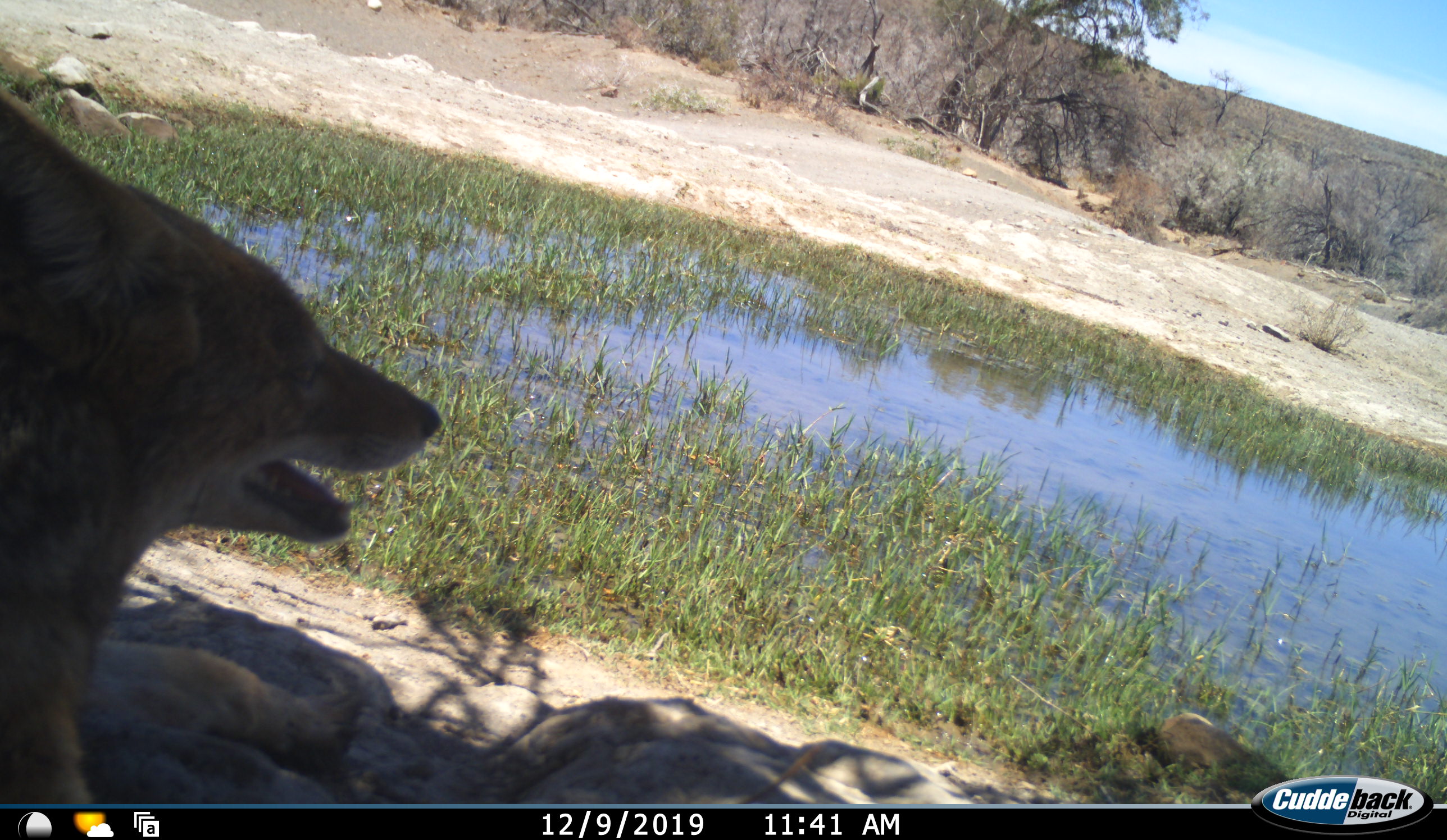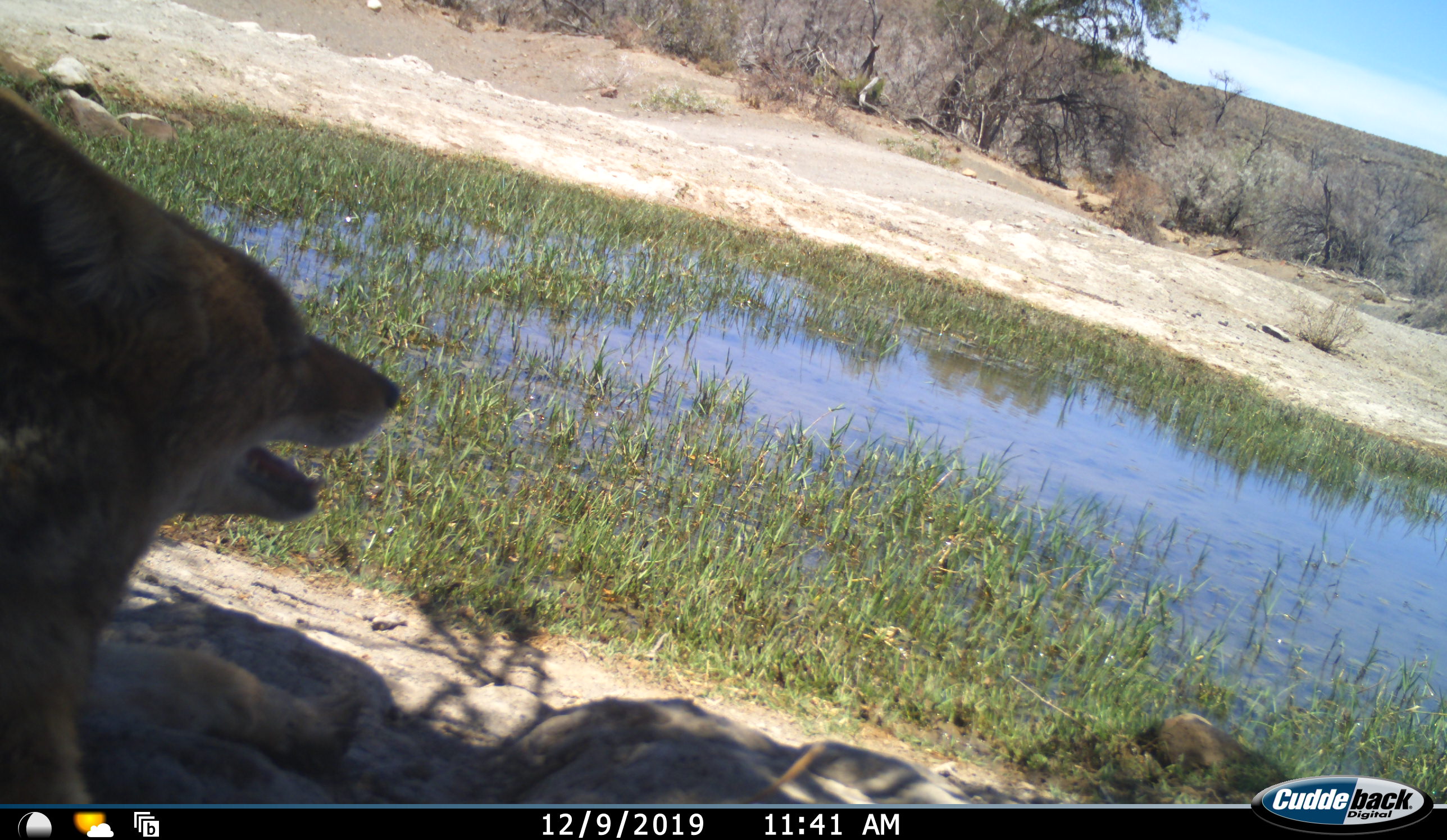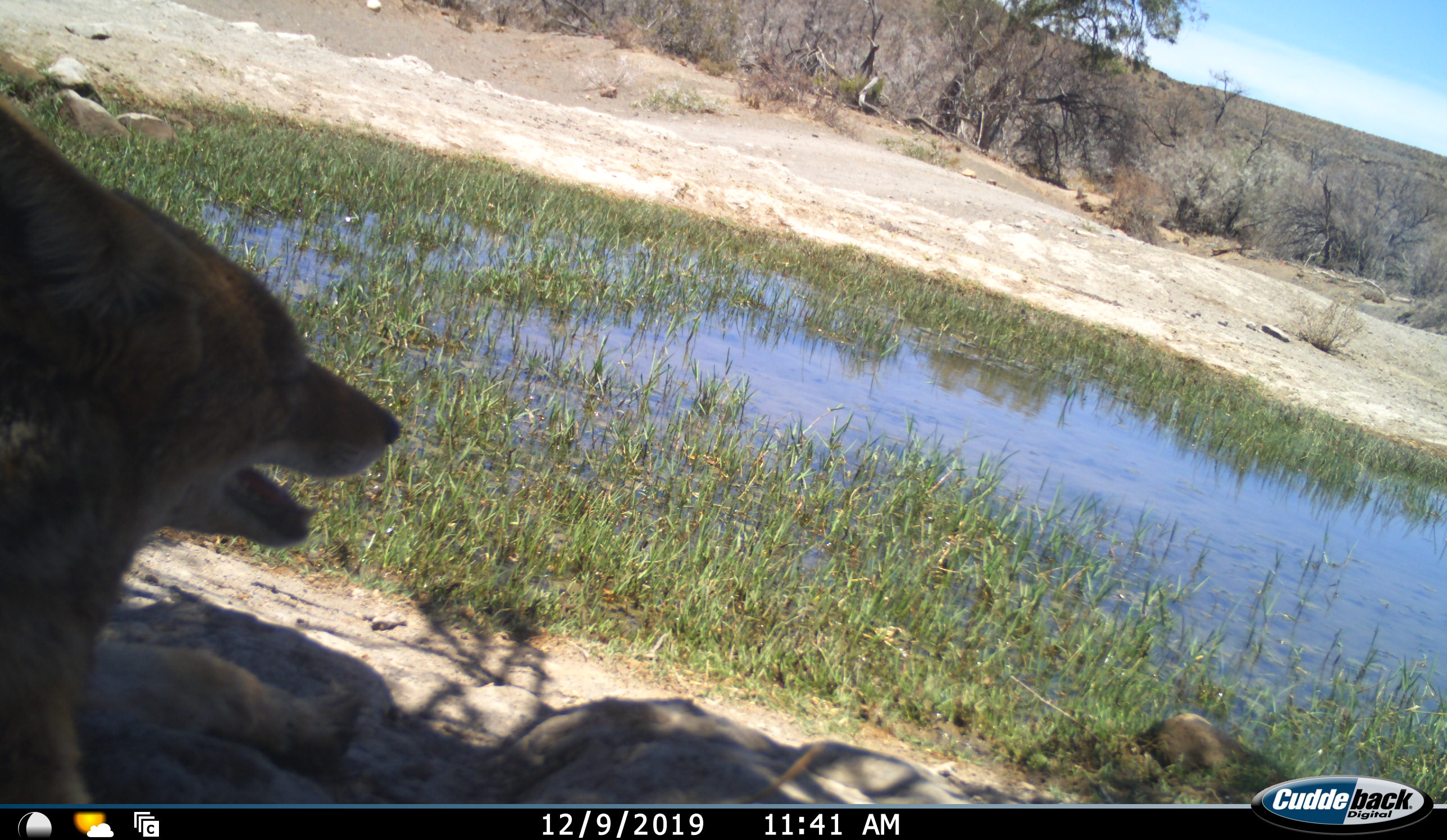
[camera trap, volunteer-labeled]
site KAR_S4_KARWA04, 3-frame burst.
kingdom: Animalia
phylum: Chordata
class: Mammalia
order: Carnivora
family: Canidae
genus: Lupulella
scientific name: Lupulella mesomelas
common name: black-backed jackal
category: jackalblackbacked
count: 1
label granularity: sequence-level